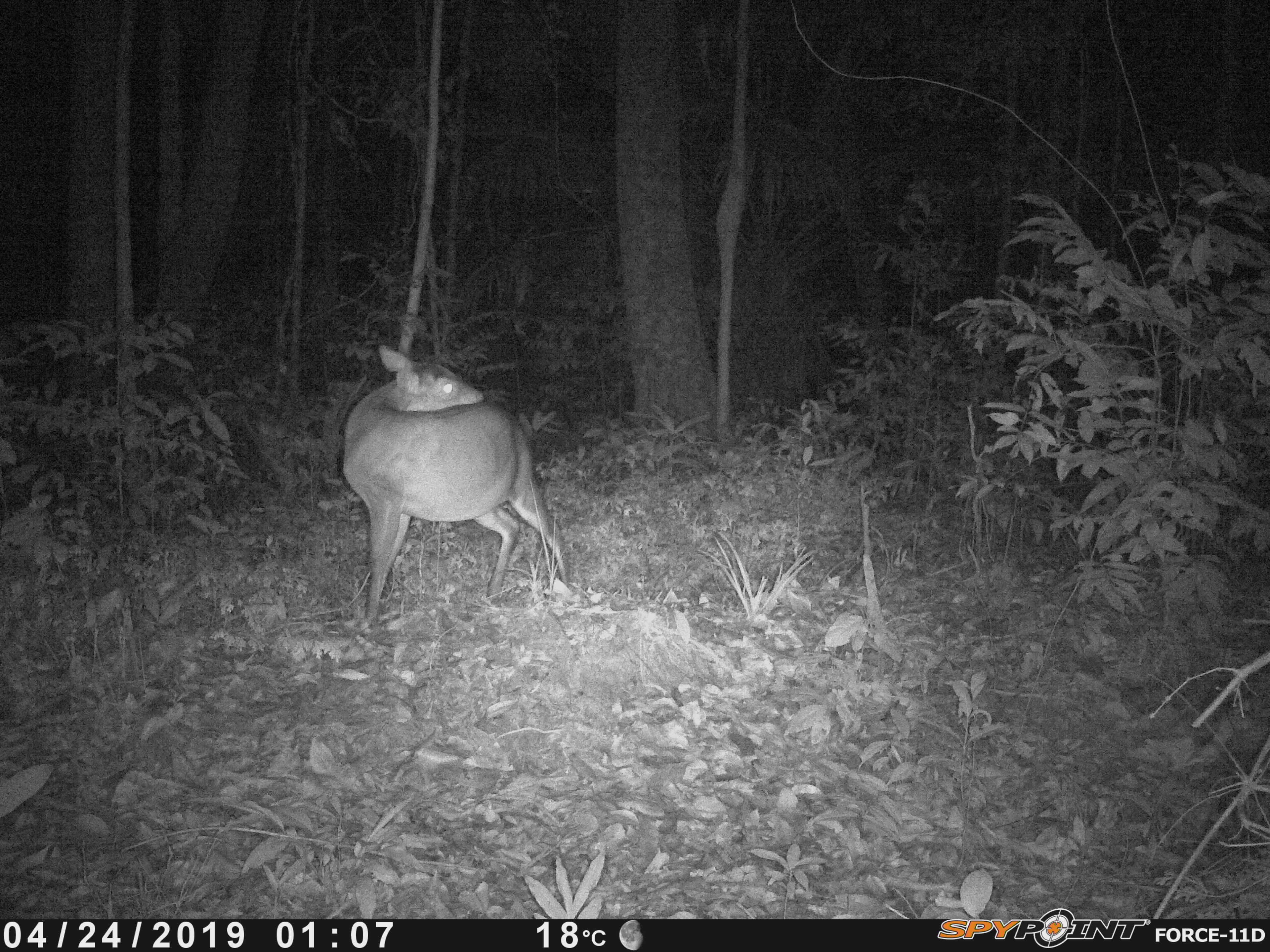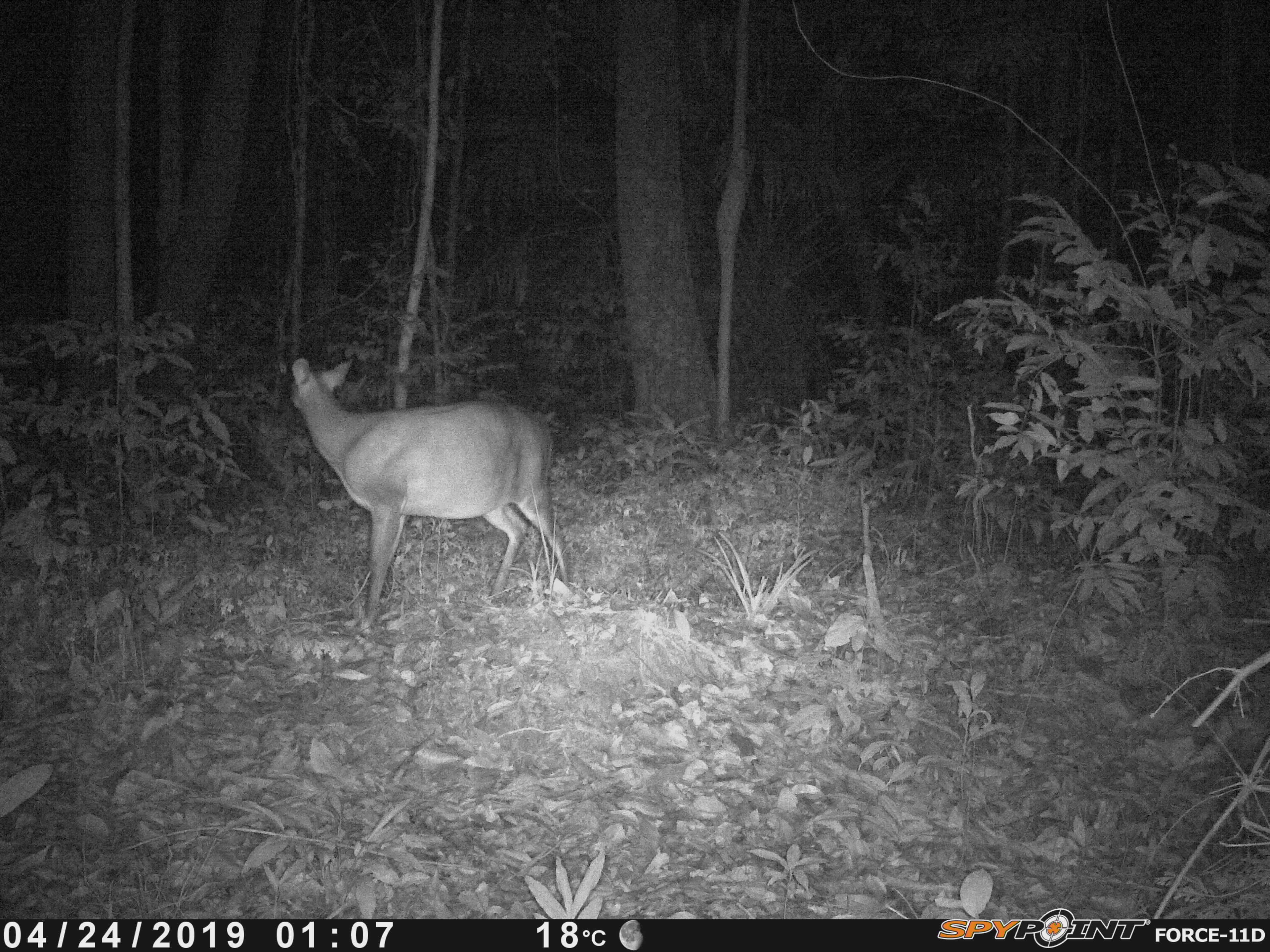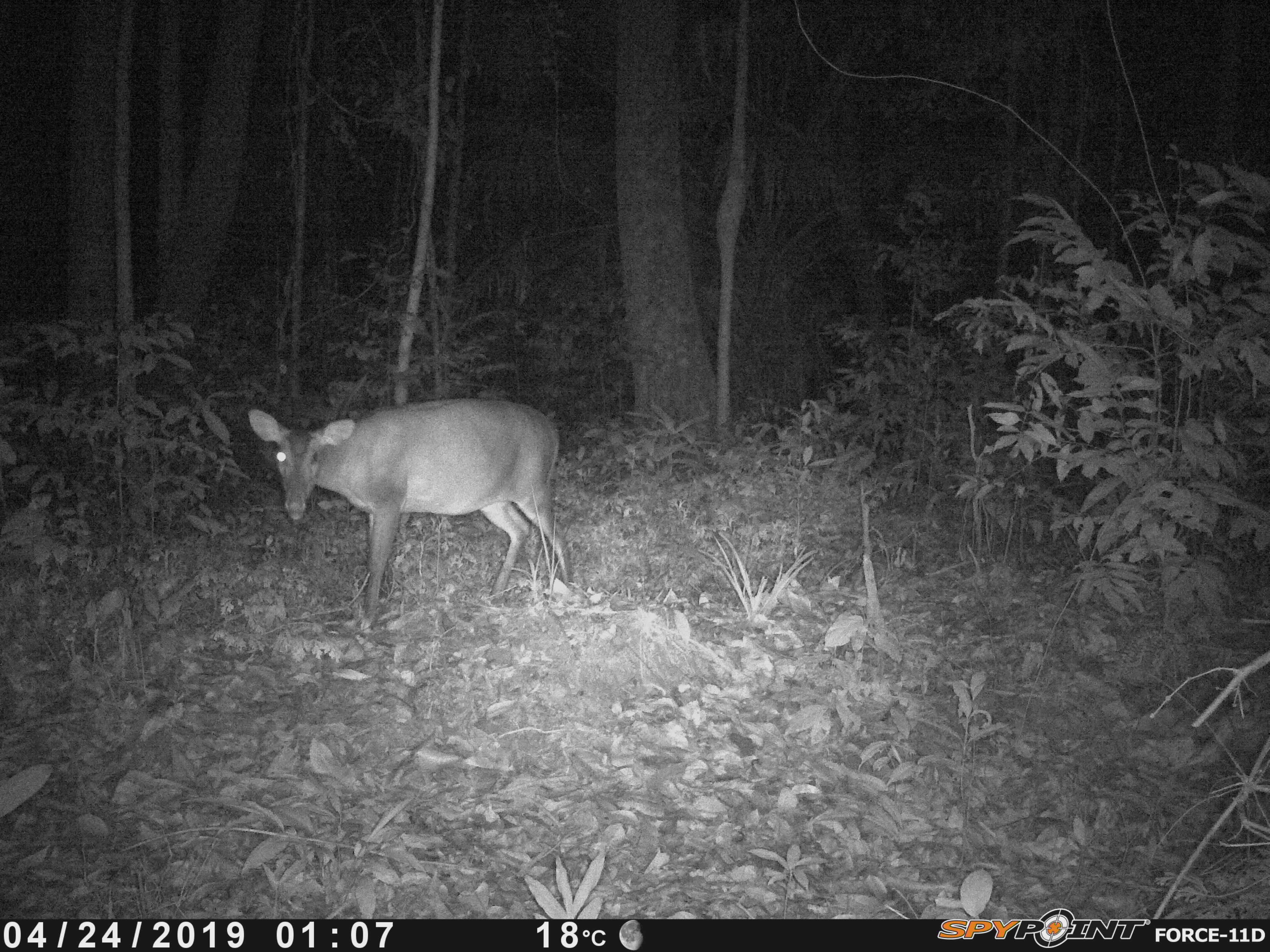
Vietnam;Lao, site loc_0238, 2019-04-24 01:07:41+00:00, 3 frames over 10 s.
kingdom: Animalia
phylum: Chordata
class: Mammalia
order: Artiodactyla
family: Cervidae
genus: Muntiacus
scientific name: Muntiacus vuquangensis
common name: large-antlered muntjac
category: large antlered muntjac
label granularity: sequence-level